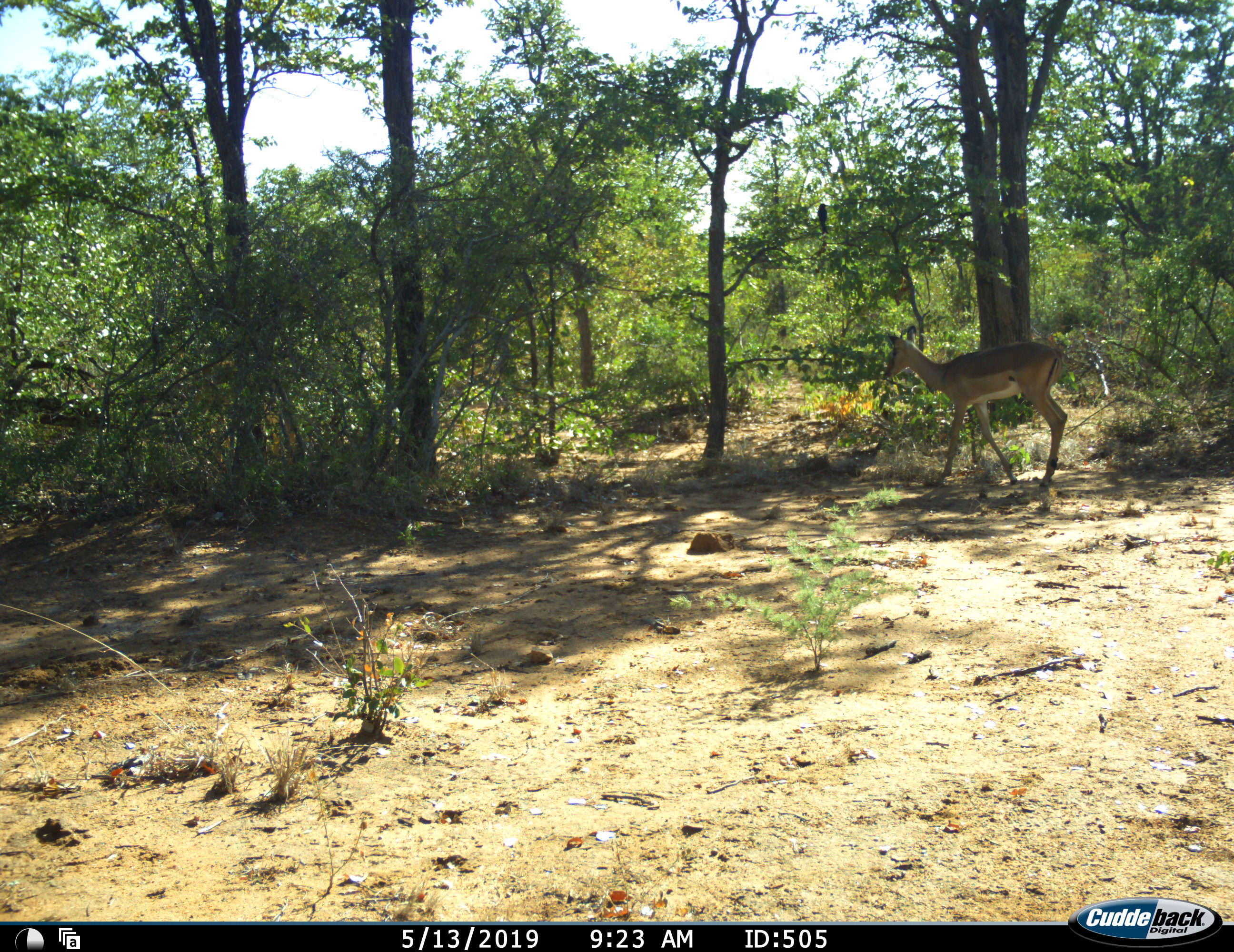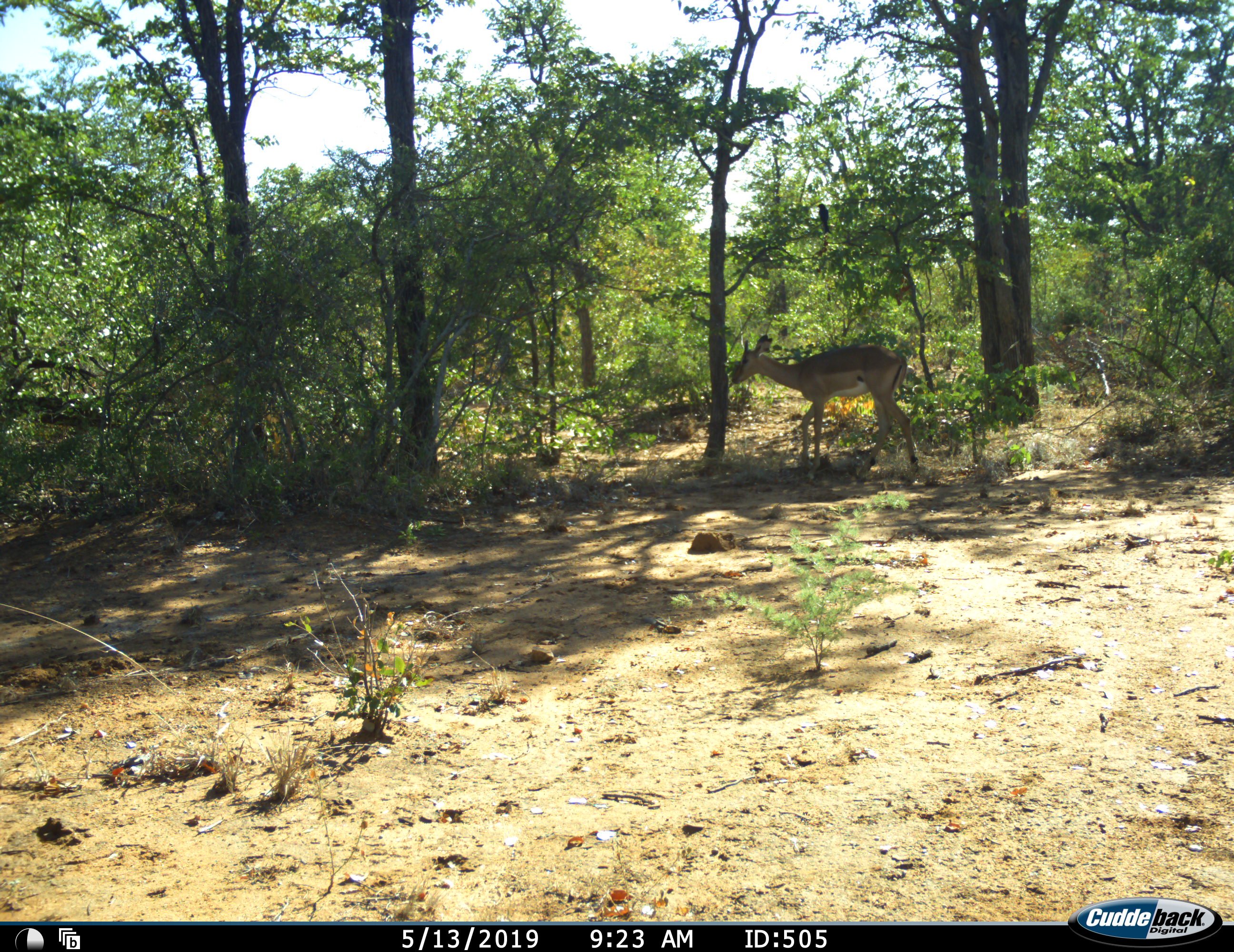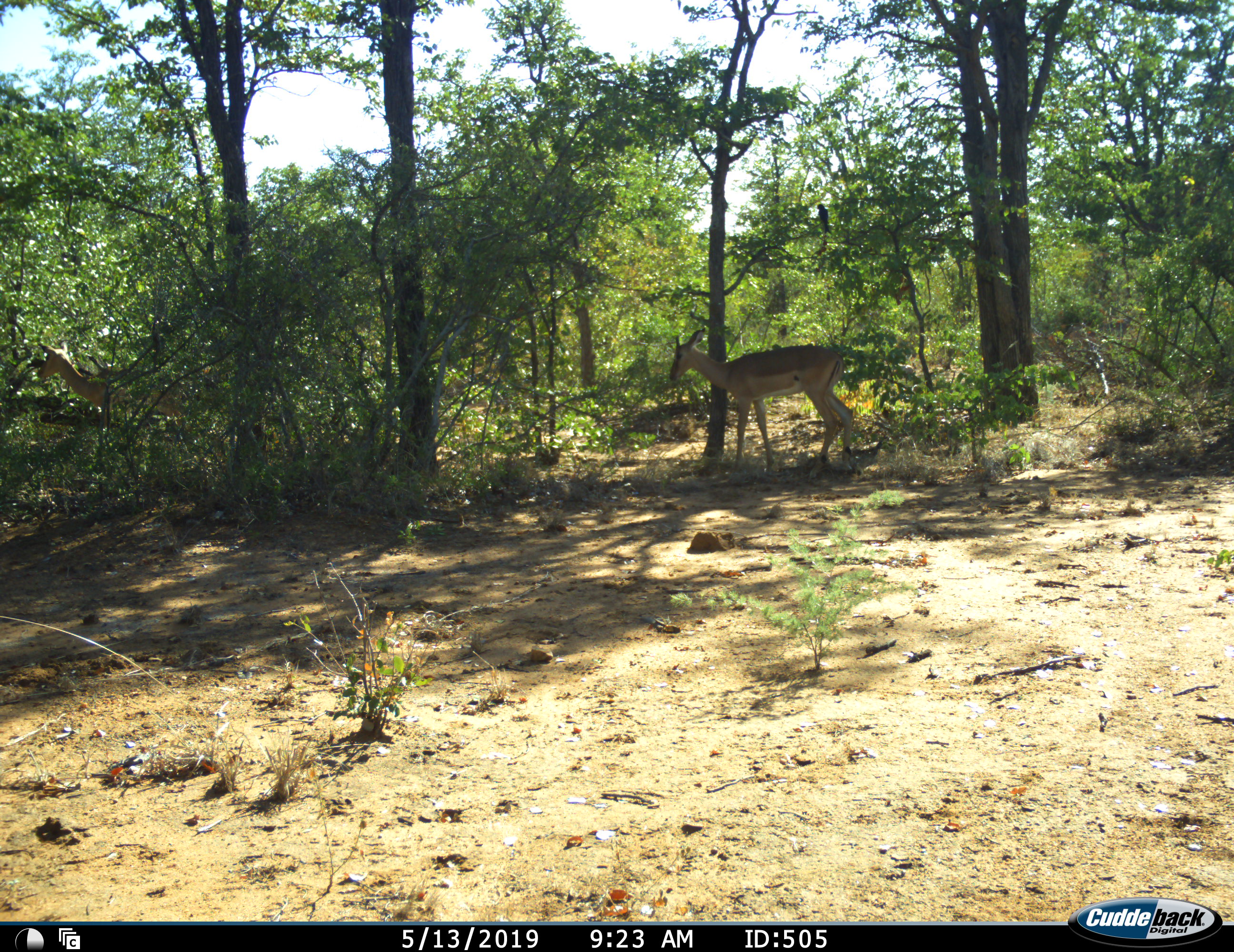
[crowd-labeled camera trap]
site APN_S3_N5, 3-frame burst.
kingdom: Animalia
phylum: Chordata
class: Mammalia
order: Artiodactyla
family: Bovidae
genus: Aepyceros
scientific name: Aepyceros melampus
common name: impala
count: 2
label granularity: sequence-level